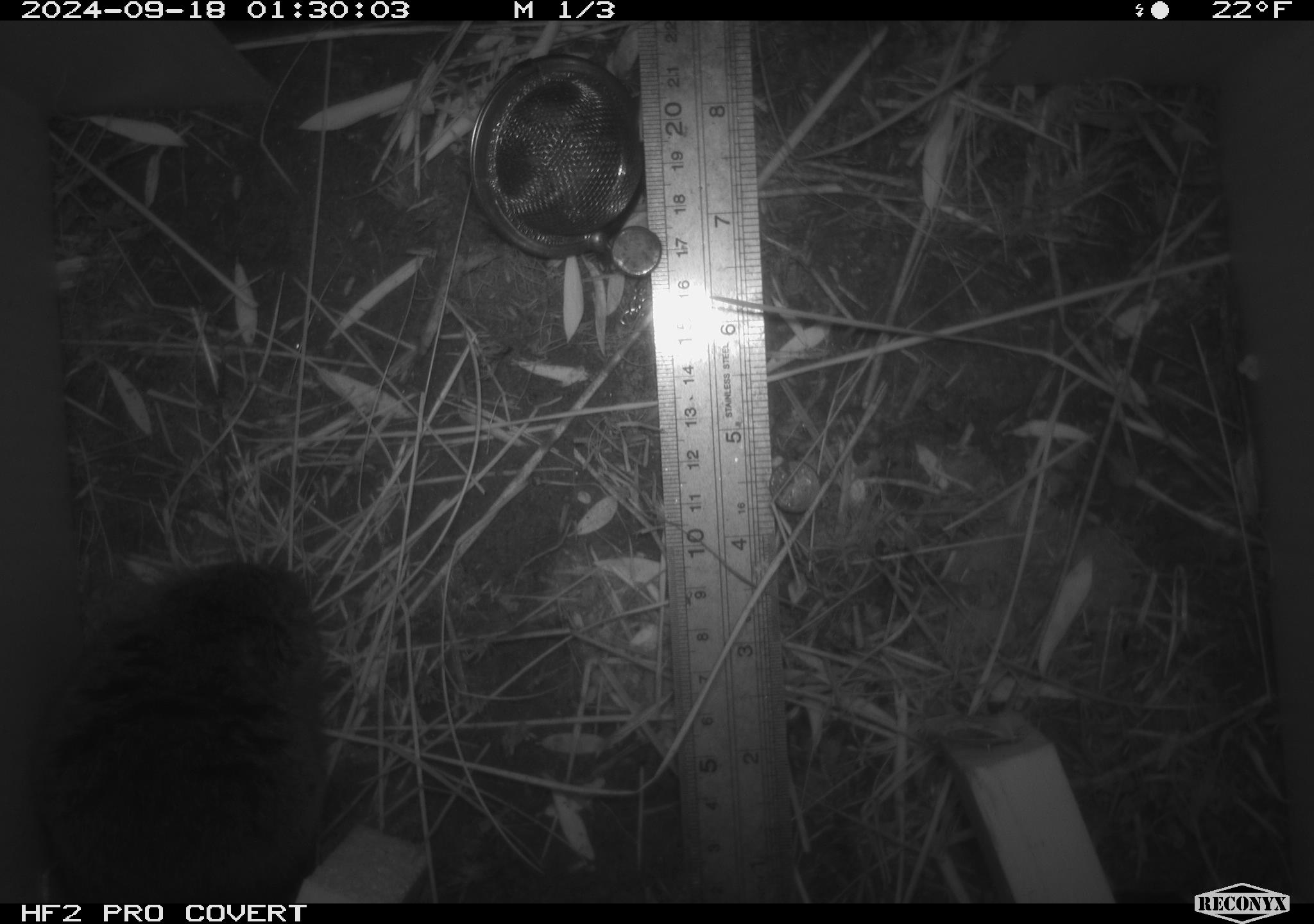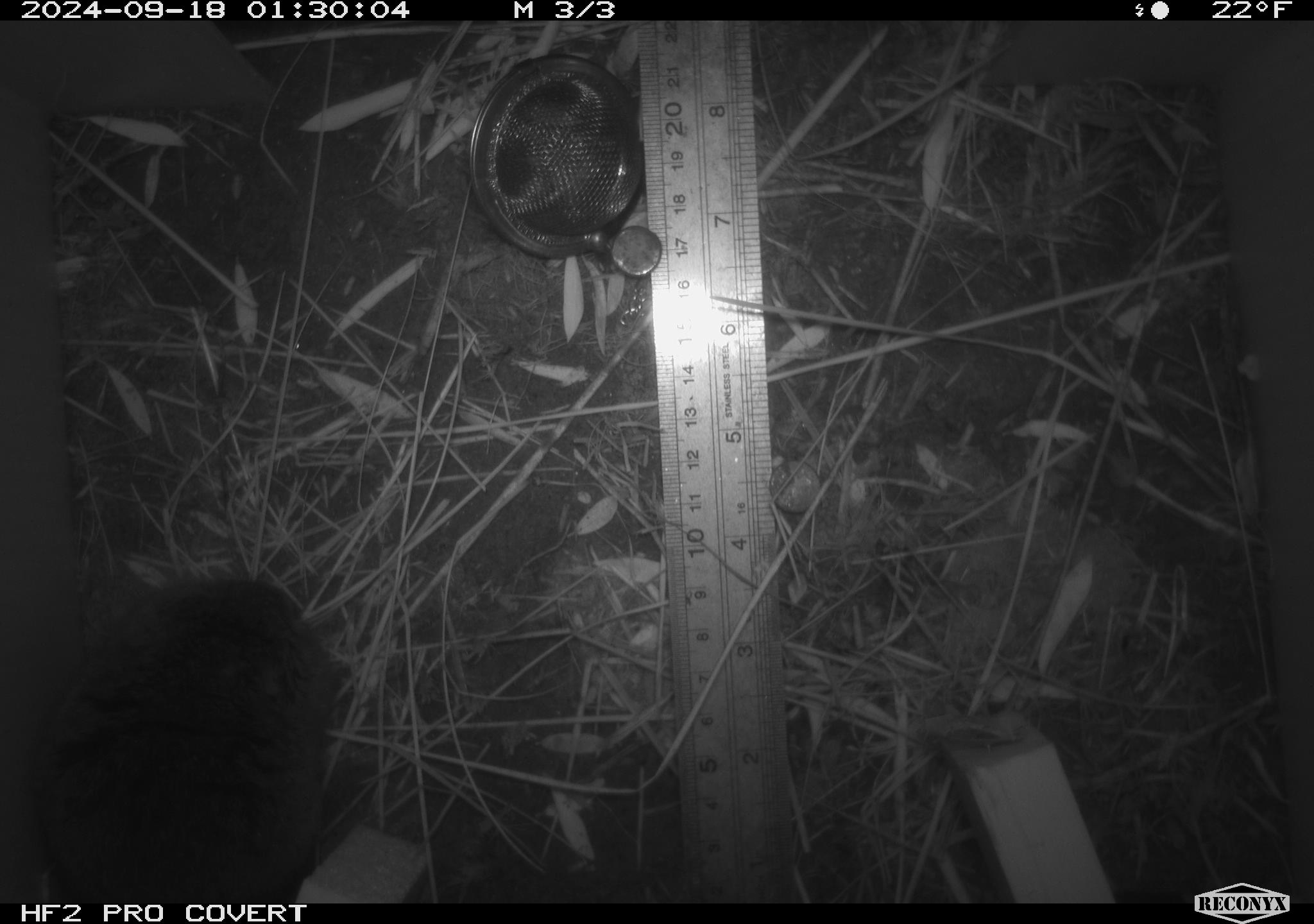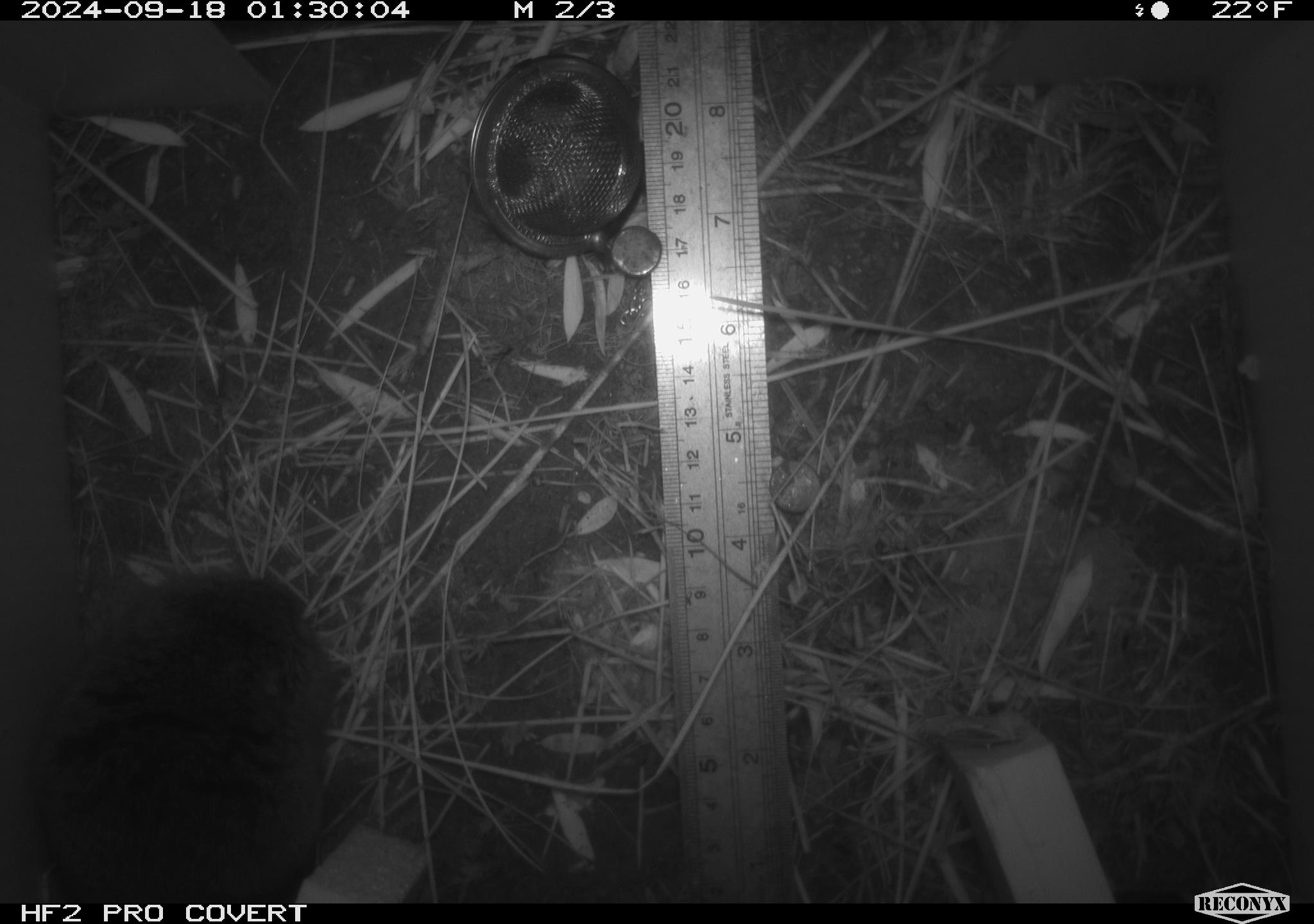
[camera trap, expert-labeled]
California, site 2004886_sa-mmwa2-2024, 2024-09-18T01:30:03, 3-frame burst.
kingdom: Animalia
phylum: Chordata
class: Mammalia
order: Rodentia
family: Cricetidae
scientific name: Arvicolinae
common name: voles, lemmings, and muskrats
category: arvicolinae subfamily